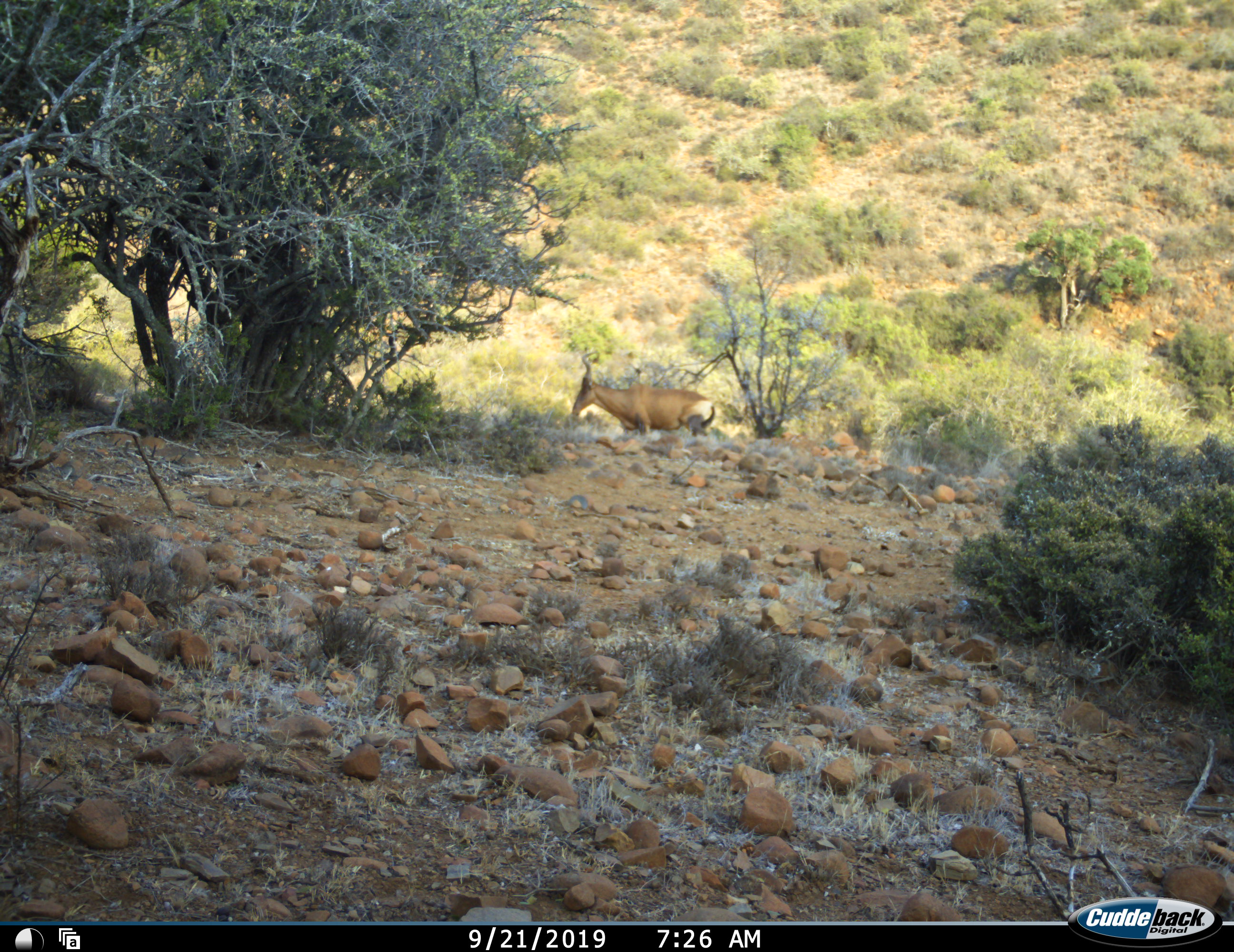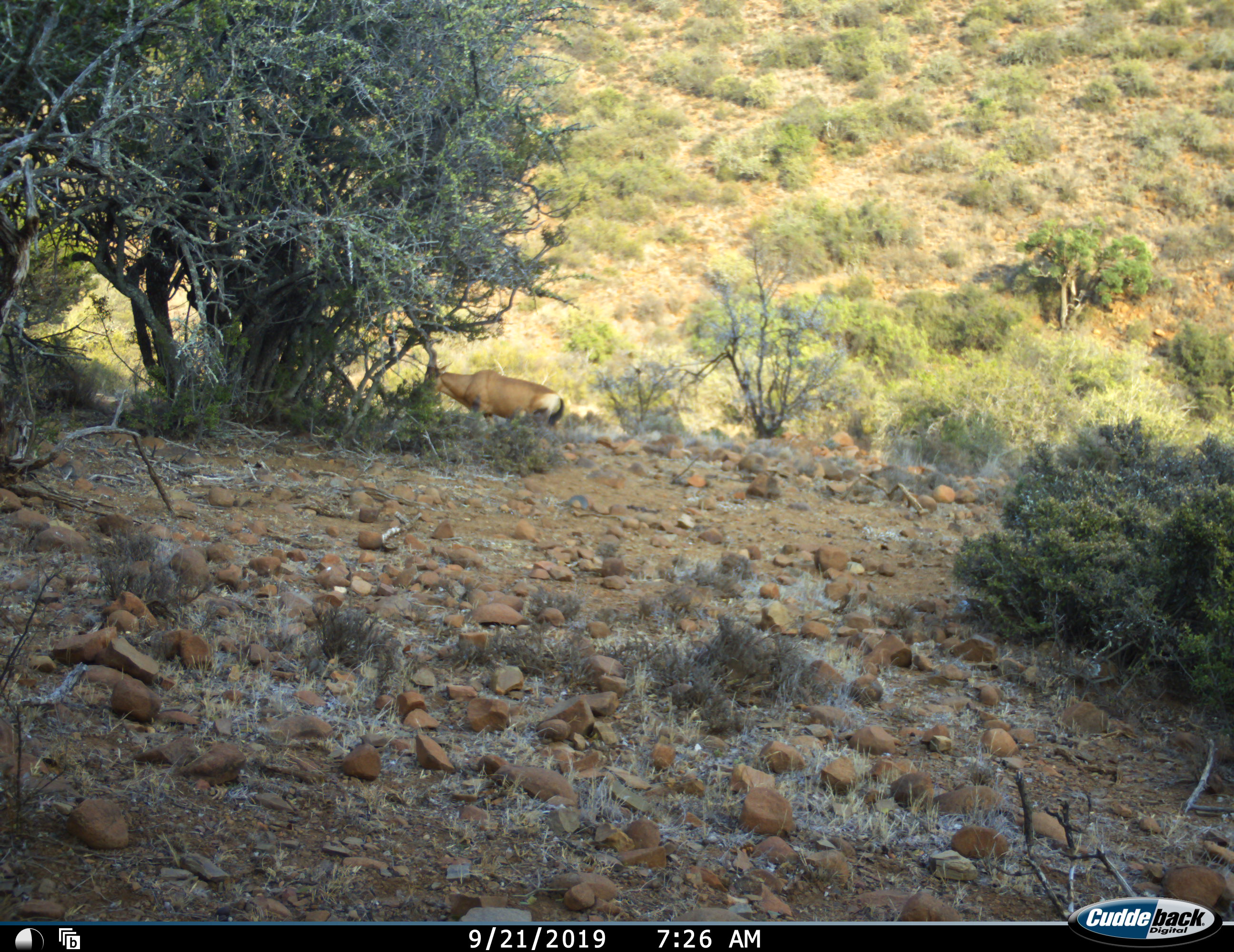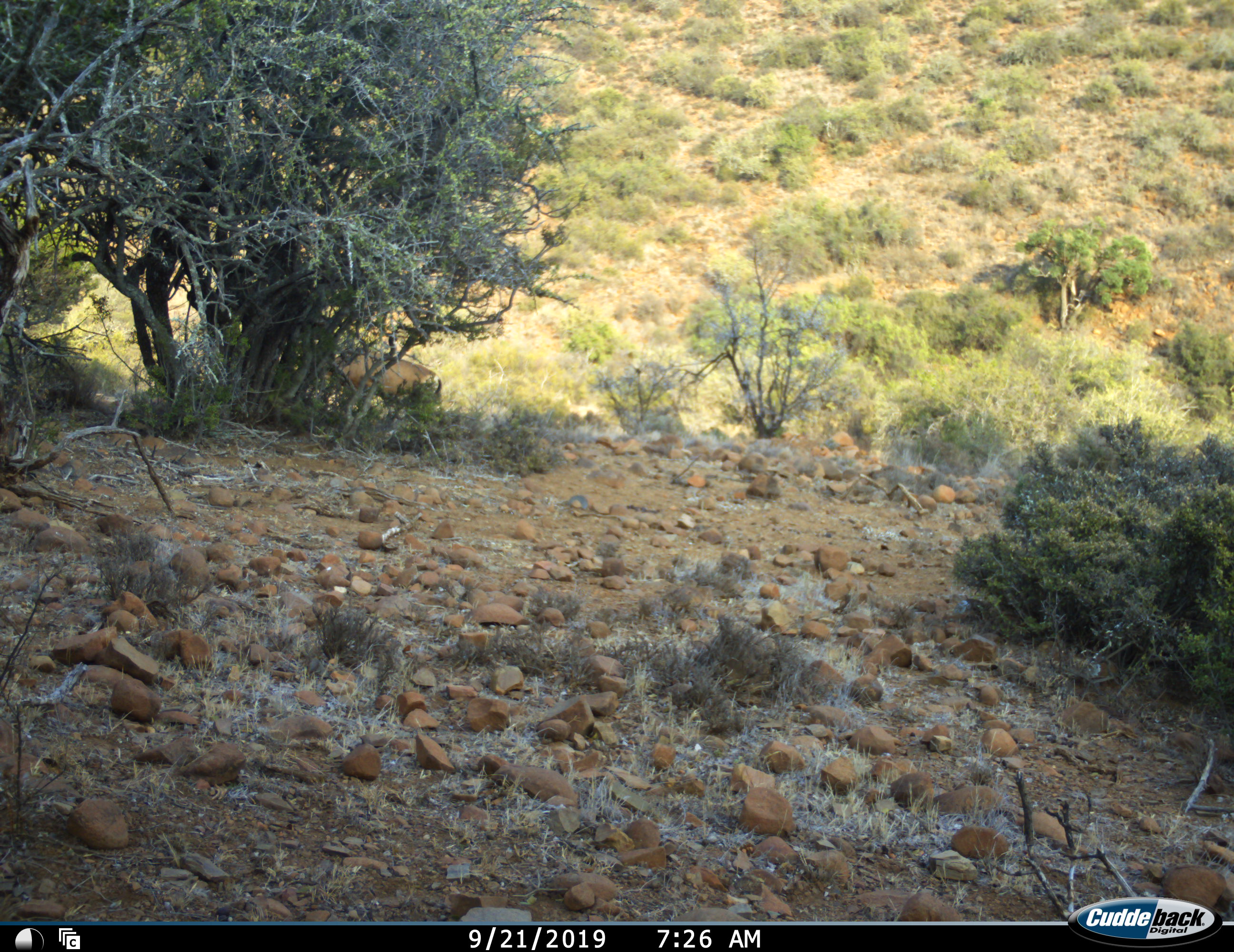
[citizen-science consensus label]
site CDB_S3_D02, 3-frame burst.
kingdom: Animalia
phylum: Chordata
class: Mammalia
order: Artiodactyla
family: Bovidae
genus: Alcelaphus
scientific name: Alcelaphus buselaphus caama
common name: red hartebeest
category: hartebeestred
Hartebeestred (red hartebeest) (Alcelaphus buselaphus caama), count 1. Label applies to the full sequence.